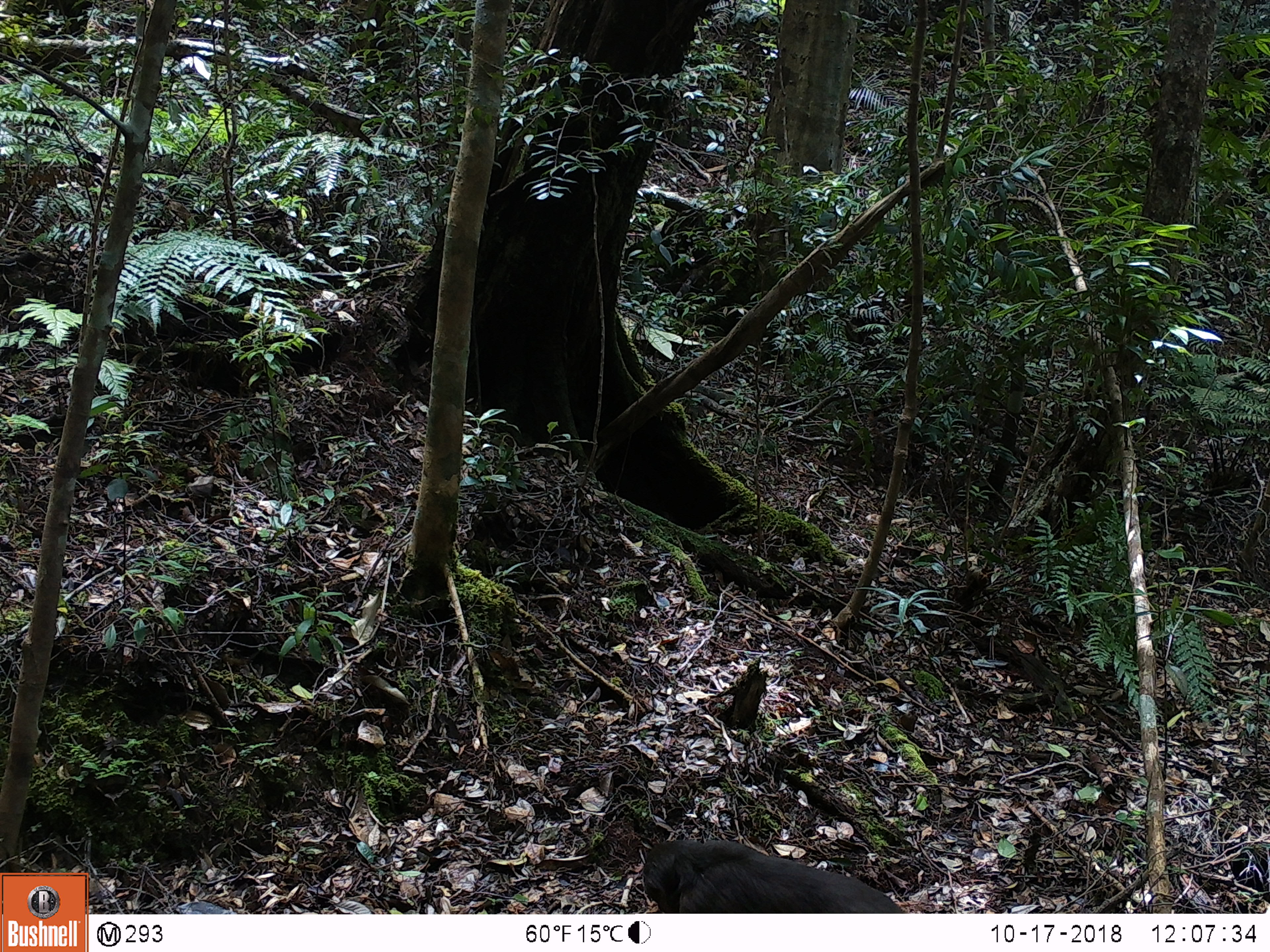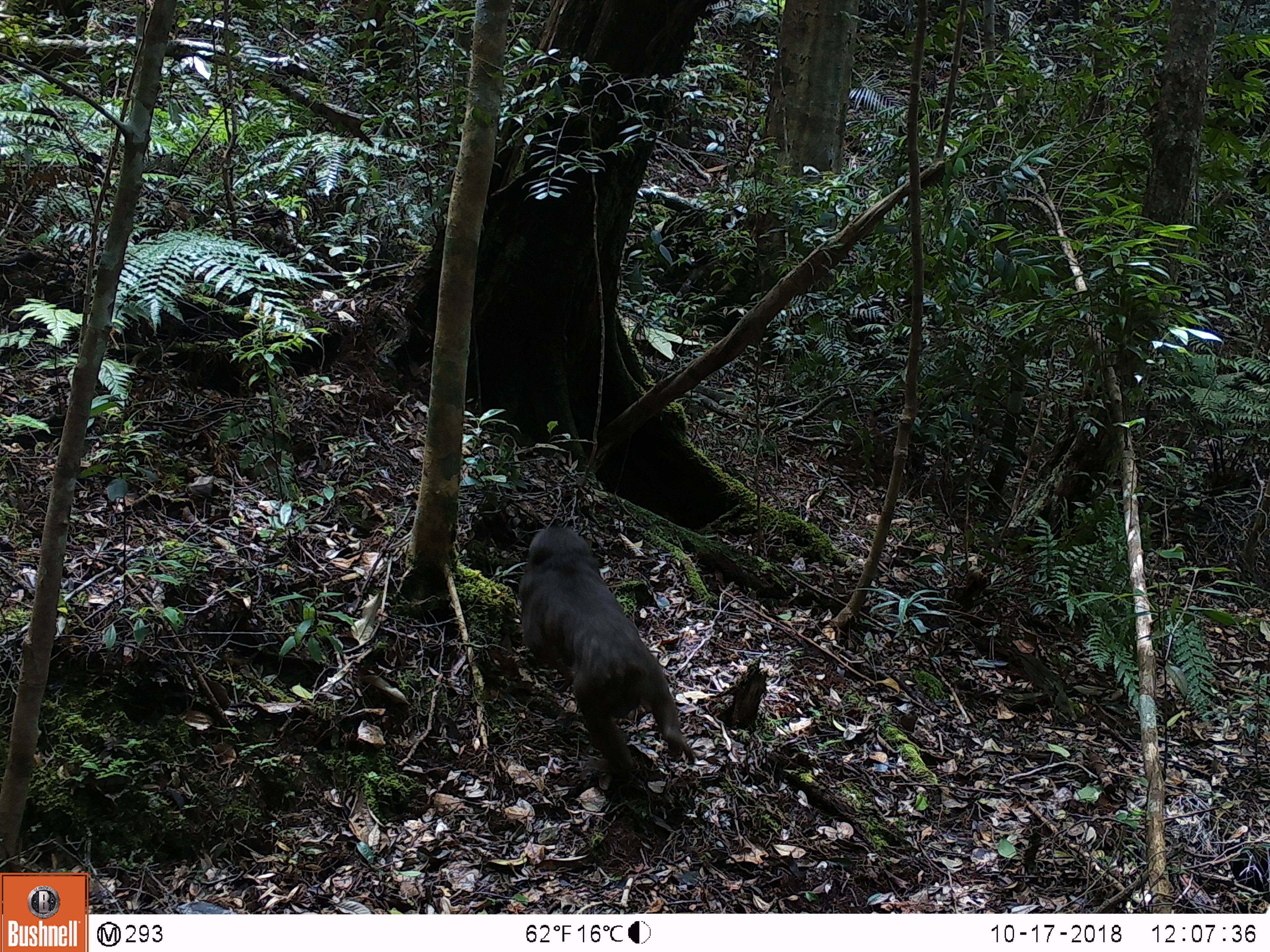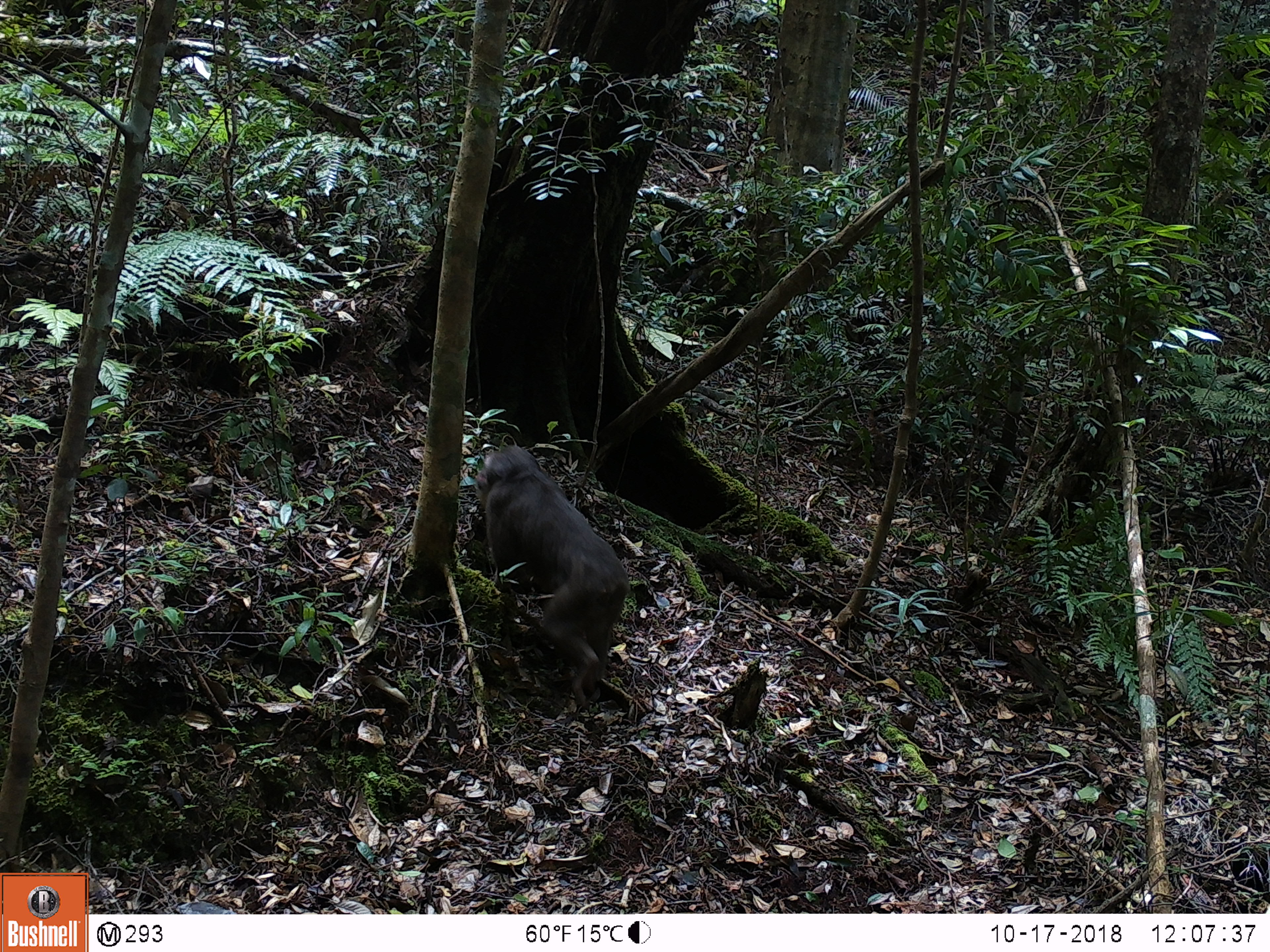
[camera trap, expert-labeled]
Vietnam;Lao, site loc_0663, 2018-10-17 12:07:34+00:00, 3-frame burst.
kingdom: Animalia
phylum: Chordata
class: Mammalia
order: Primates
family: Cercopithecidae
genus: Macaca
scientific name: Macaca arctoides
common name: stump-tailed macaque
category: stump tailed macaque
Stump tailed macaque (stump-tailed macaque) (Macaca arctoides). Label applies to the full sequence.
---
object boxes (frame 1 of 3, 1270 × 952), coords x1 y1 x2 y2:
stump tailed macaque: 642 839 904 913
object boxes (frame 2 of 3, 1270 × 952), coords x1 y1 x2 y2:
stump tailed macaque: 518 524 694 775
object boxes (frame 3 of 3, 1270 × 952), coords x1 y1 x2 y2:
stump tailed macaque: 474 443 631 711